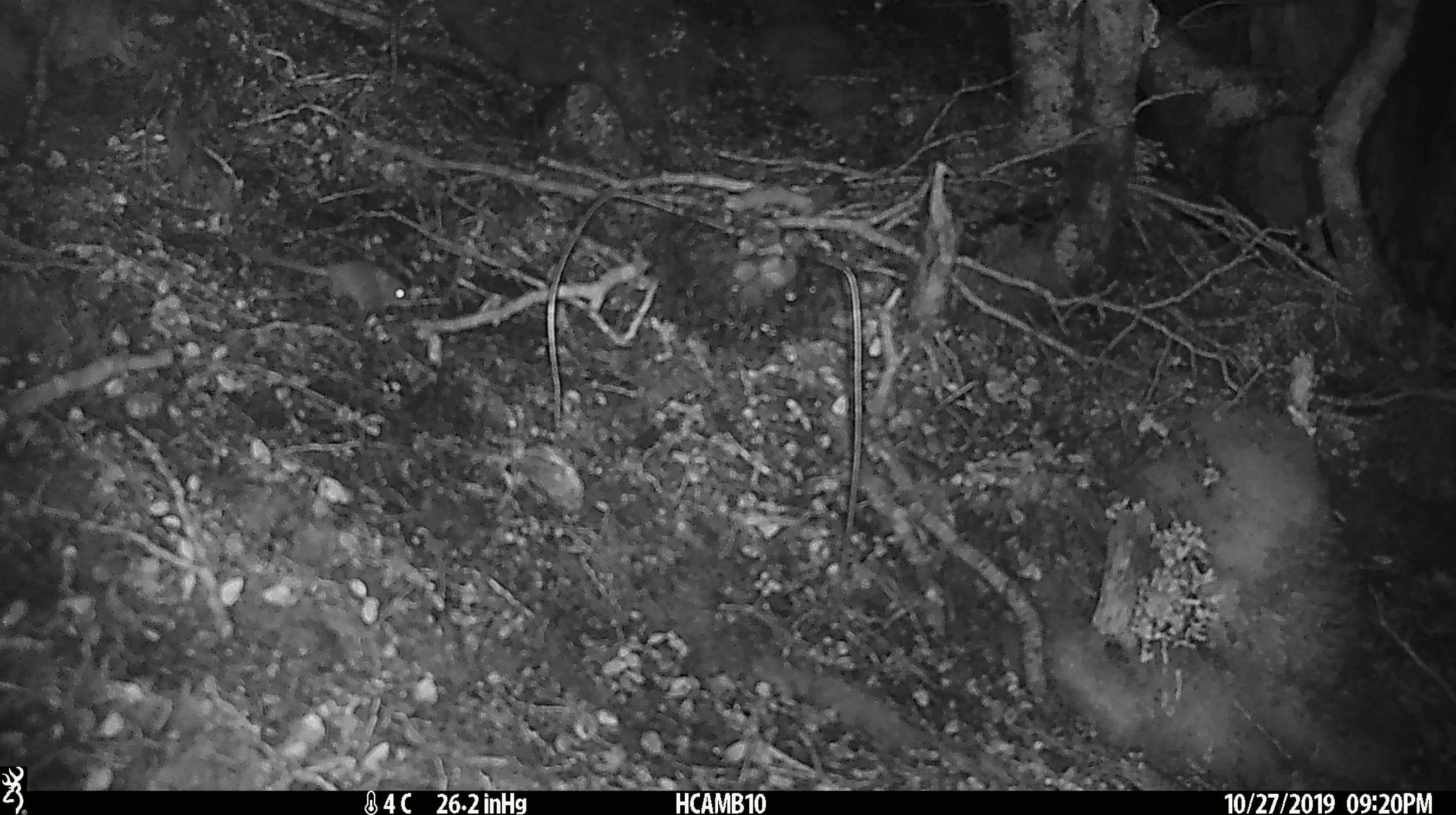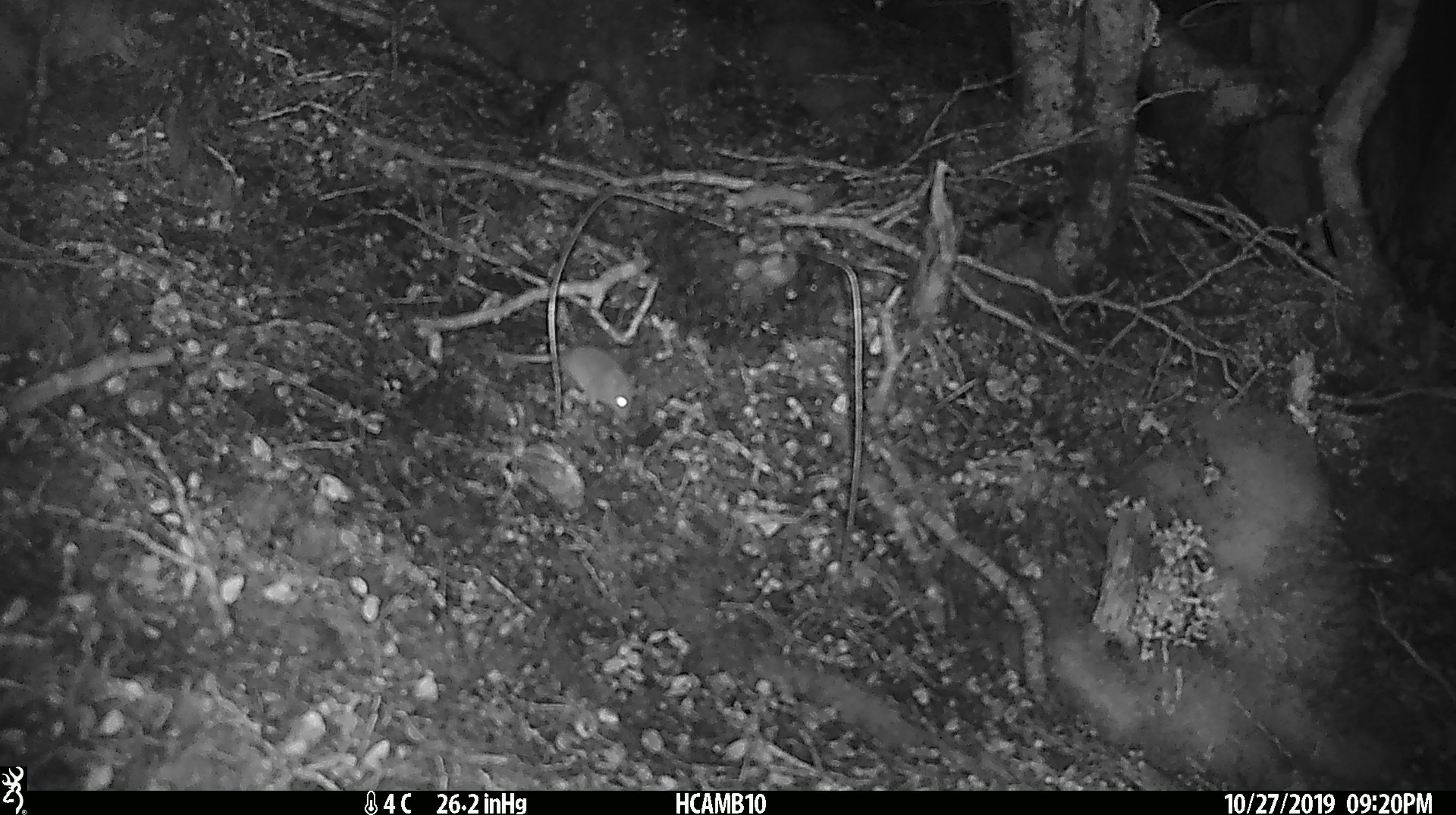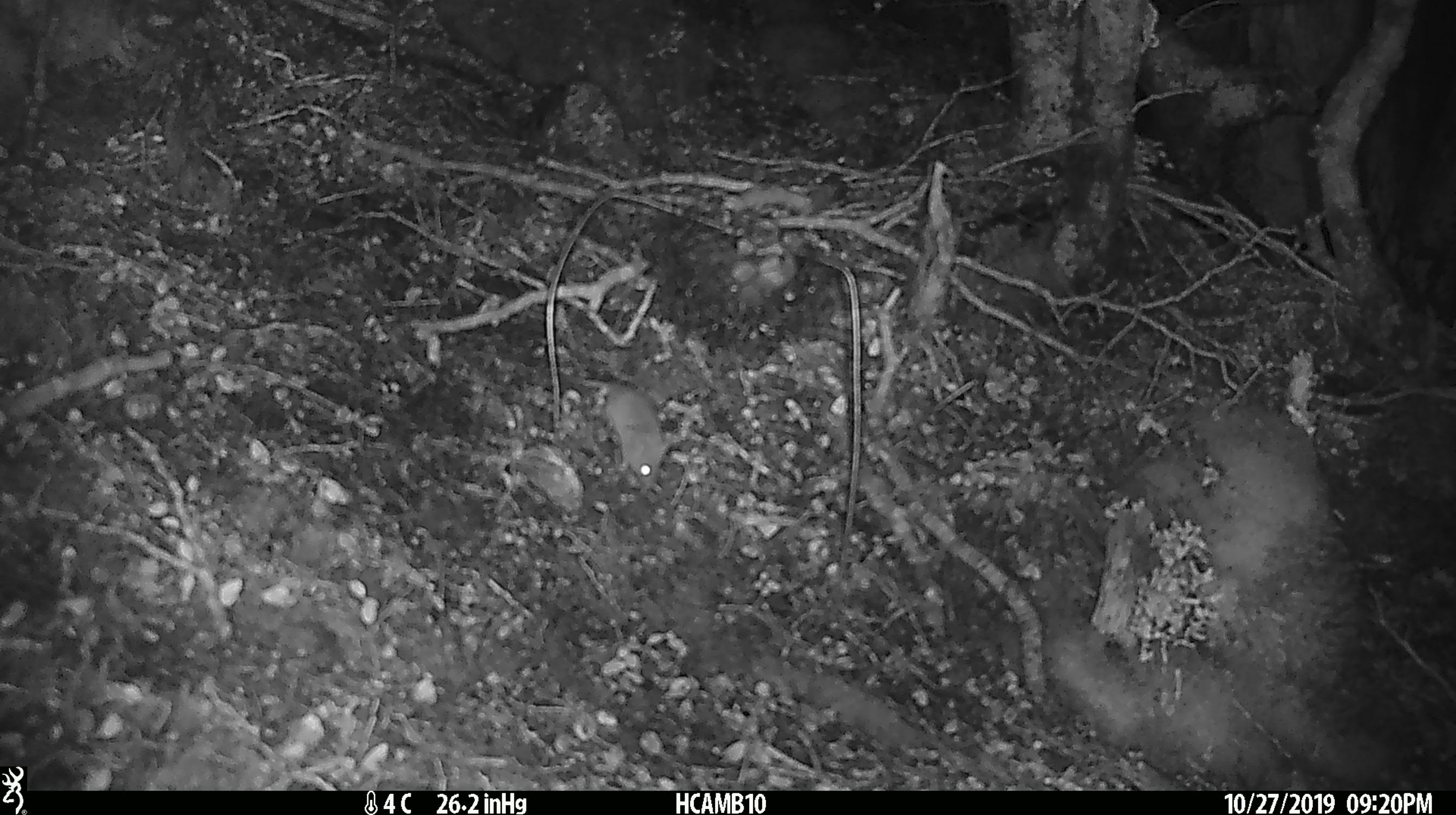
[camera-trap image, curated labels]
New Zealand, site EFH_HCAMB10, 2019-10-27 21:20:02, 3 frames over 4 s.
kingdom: Animalia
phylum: Chordata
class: Mammalia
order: Rodentia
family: Muridae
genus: Mus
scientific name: Mus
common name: mouse